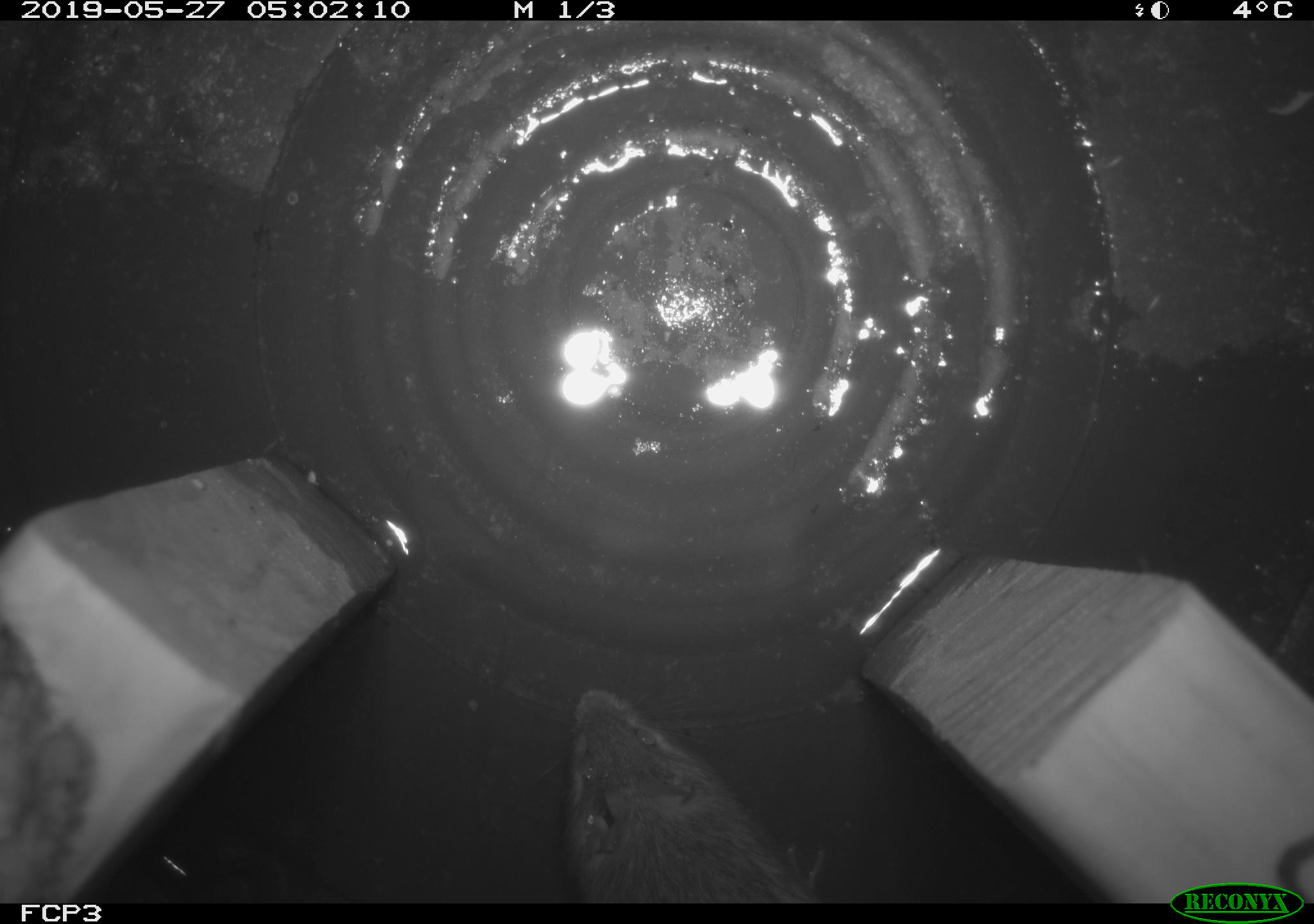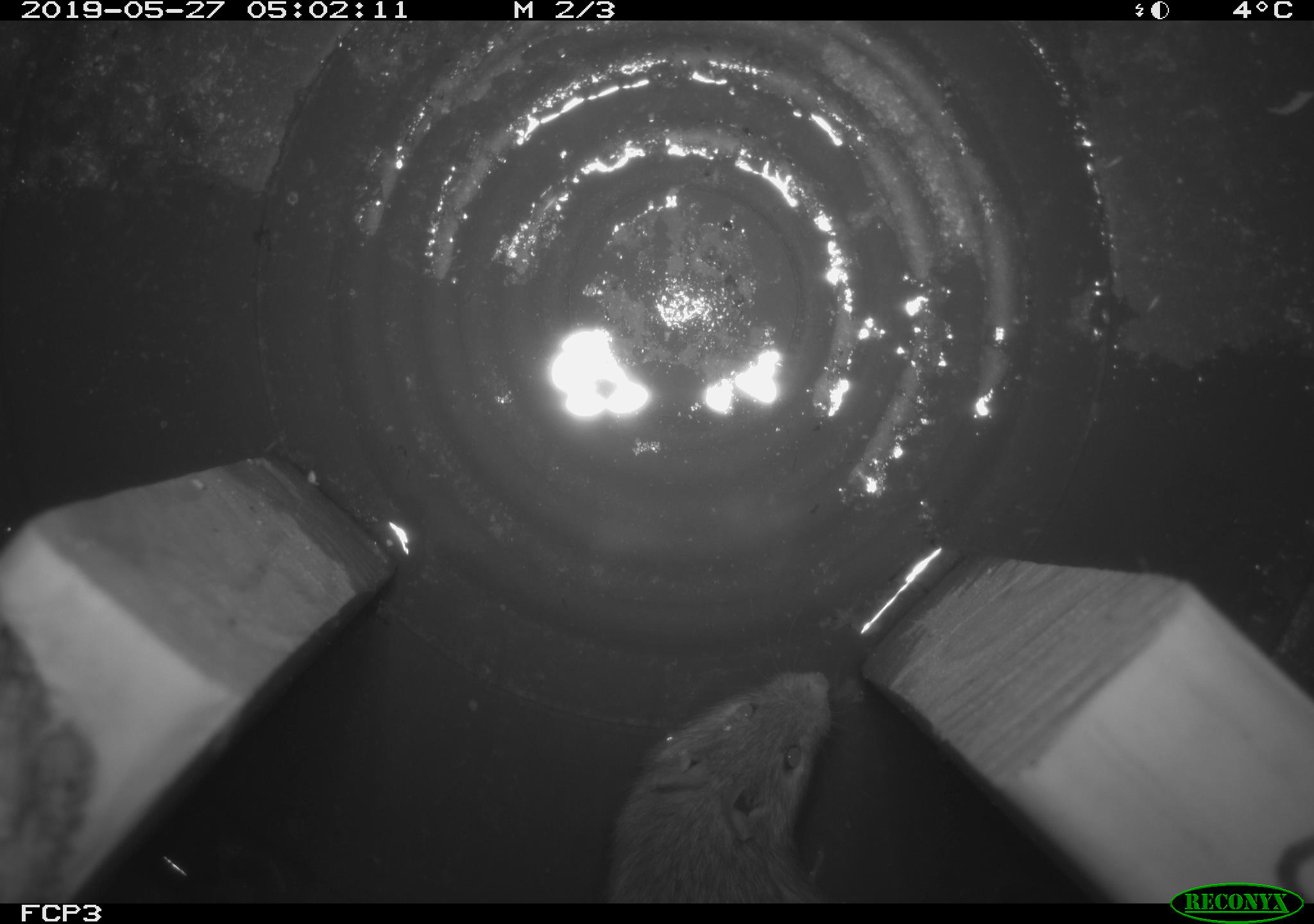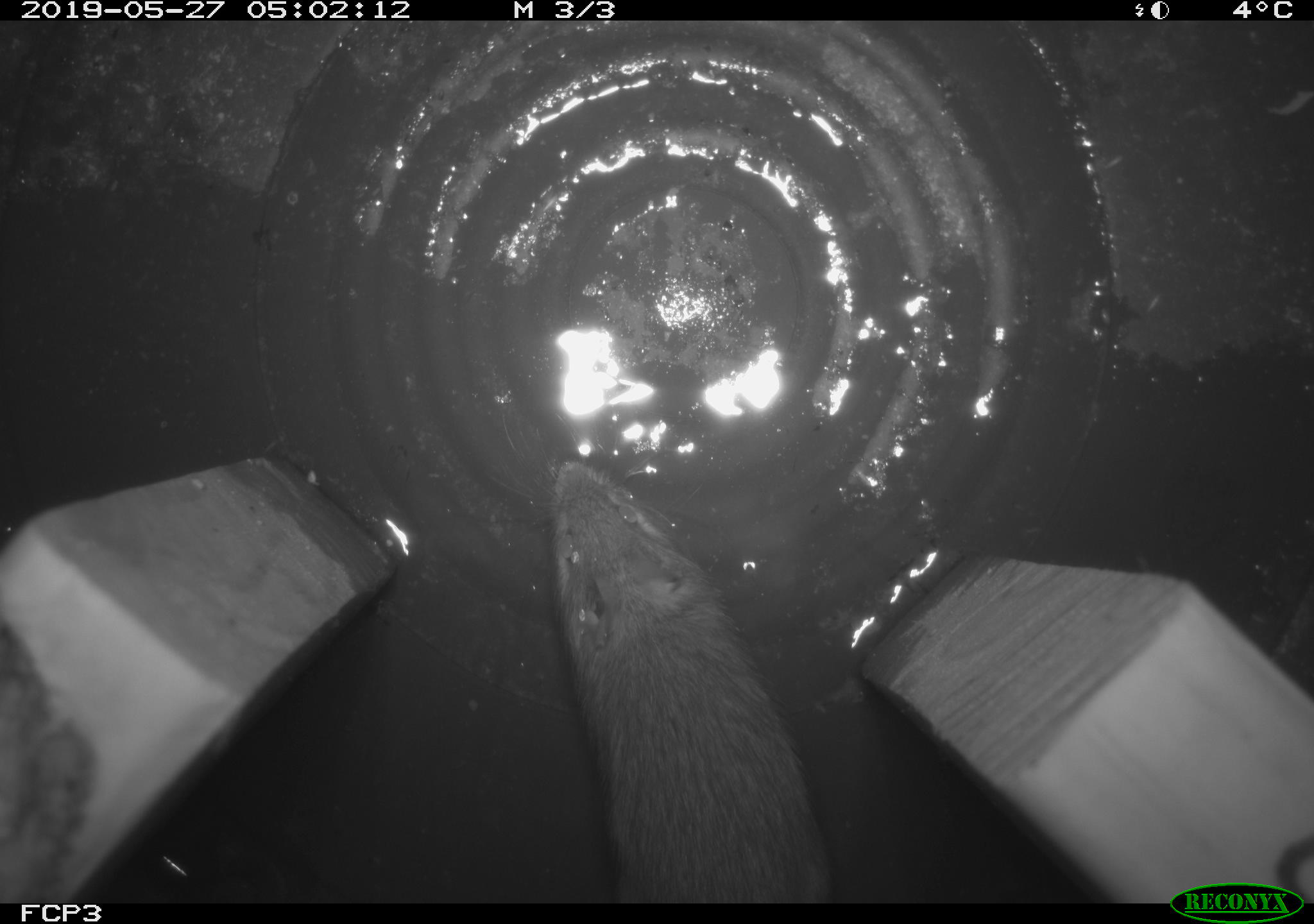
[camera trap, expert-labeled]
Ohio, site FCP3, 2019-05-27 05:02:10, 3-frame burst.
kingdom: Animalia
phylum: Chordata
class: Mammalia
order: Rodentia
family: Zapodidae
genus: Napaeozapus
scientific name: Napaeozapus insignis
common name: woodland jumping mouse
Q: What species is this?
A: Woodland jumping mouse (Napaeozapus insignis).